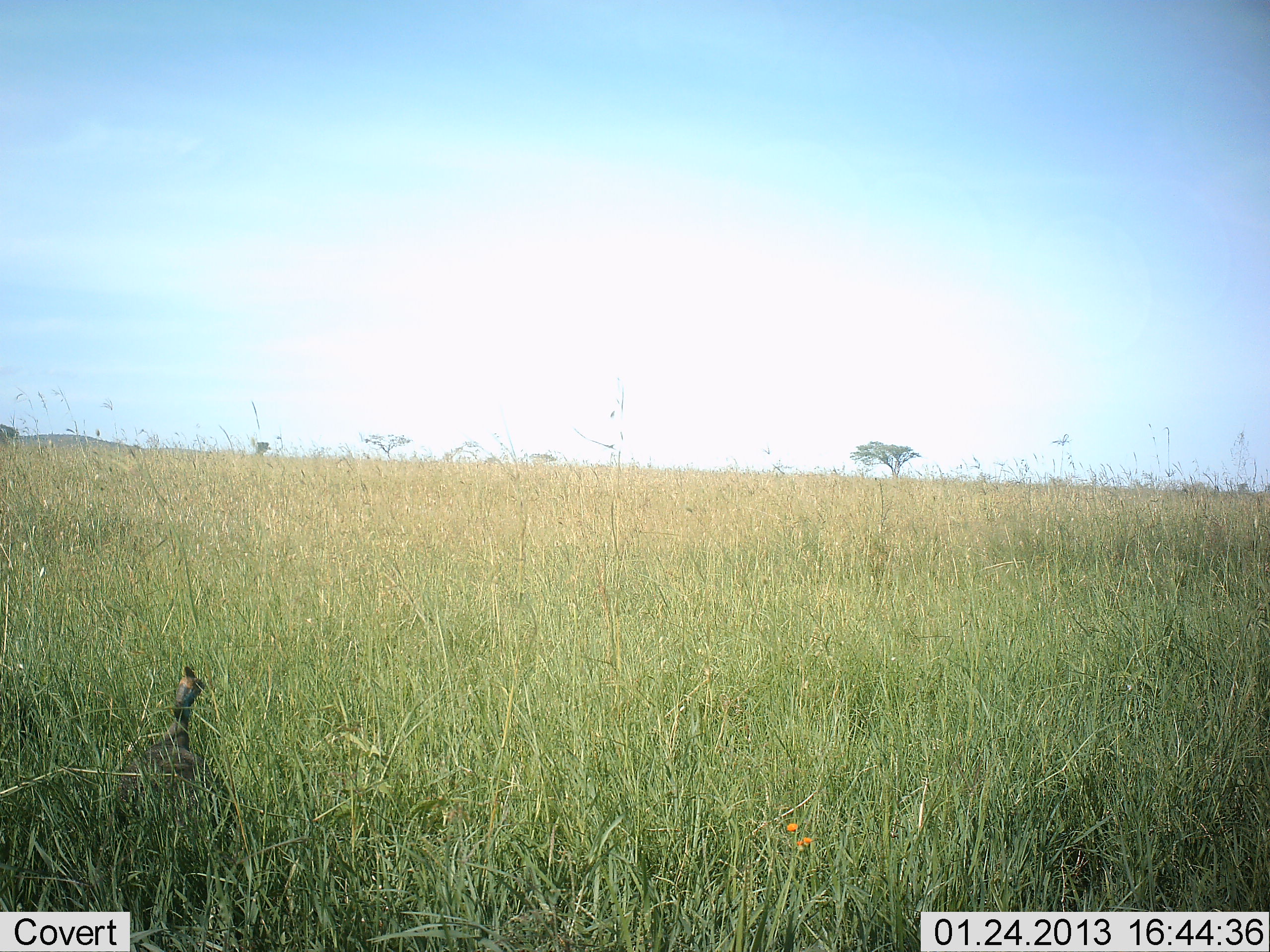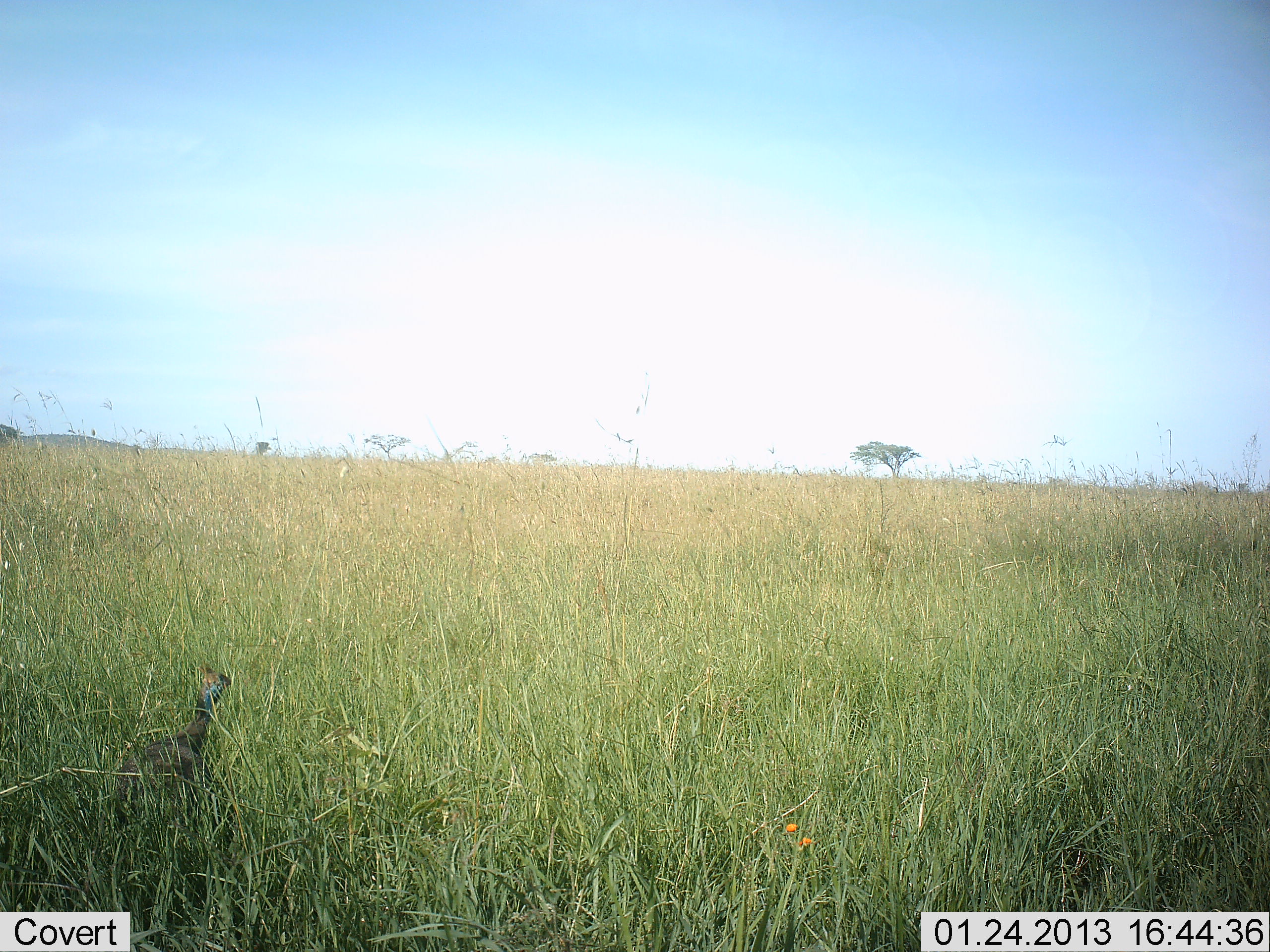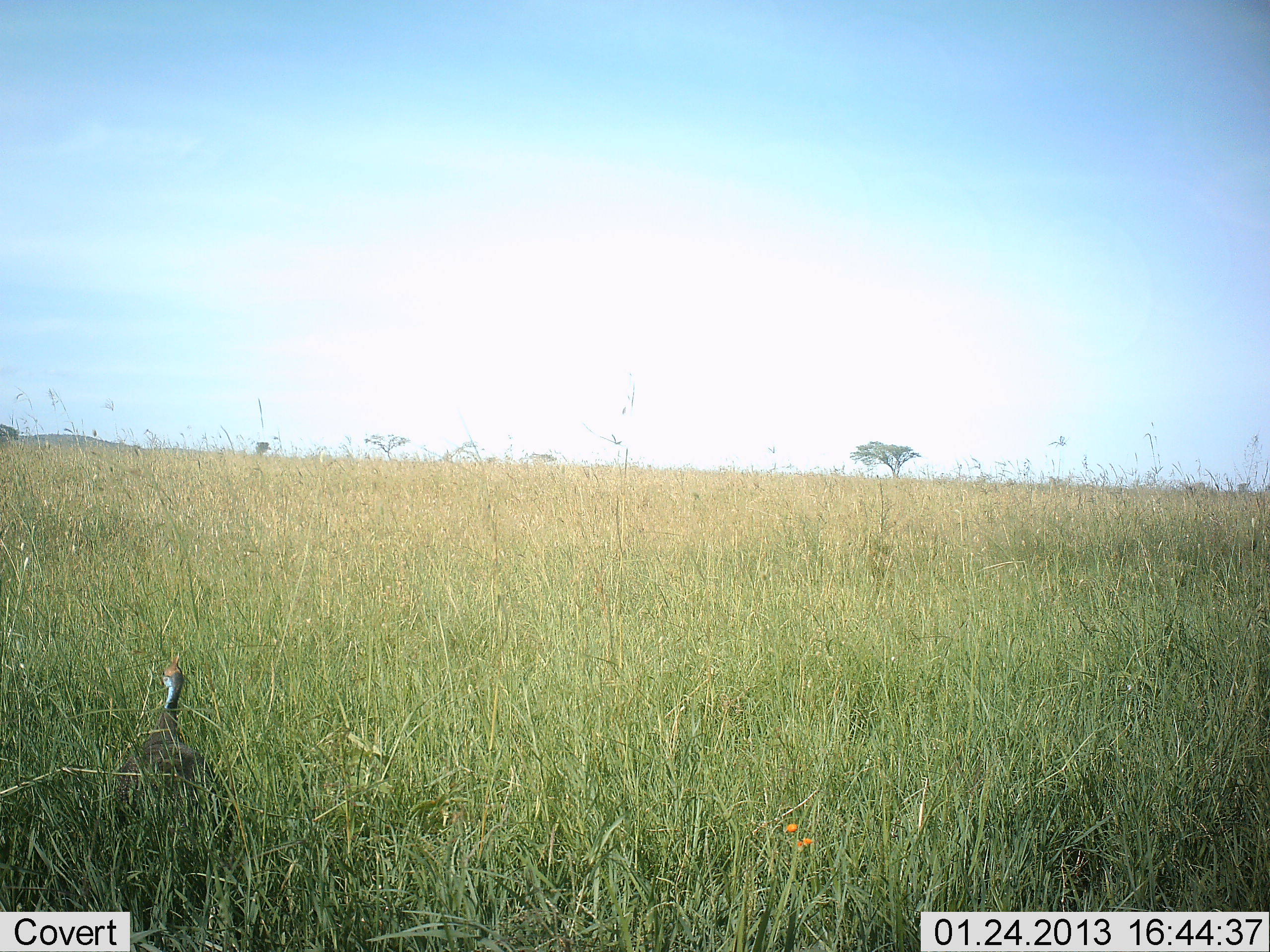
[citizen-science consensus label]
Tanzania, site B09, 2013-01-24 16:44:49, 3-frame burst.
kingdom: Animalia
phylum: Chordata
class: Aves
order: Galliformes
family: Numididae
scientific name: Numididae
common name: guinea fowl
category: guineafowl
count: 1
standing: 81%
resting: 0%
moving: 19%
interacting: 0%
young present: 0%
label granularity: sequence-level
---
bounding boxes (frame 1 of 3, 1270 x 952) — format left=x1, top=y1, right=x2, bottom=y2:
animal: left=116, top=666, right=237, bottom=854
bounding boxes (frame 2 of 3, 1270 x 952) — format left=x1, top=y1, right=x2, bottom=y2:
animal: left=115, top=663, right=232, bottom=830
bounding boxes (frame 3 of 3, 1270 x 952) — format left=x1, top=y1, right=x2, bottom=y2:
animal: left=117, top=657, right=219, bottom=824